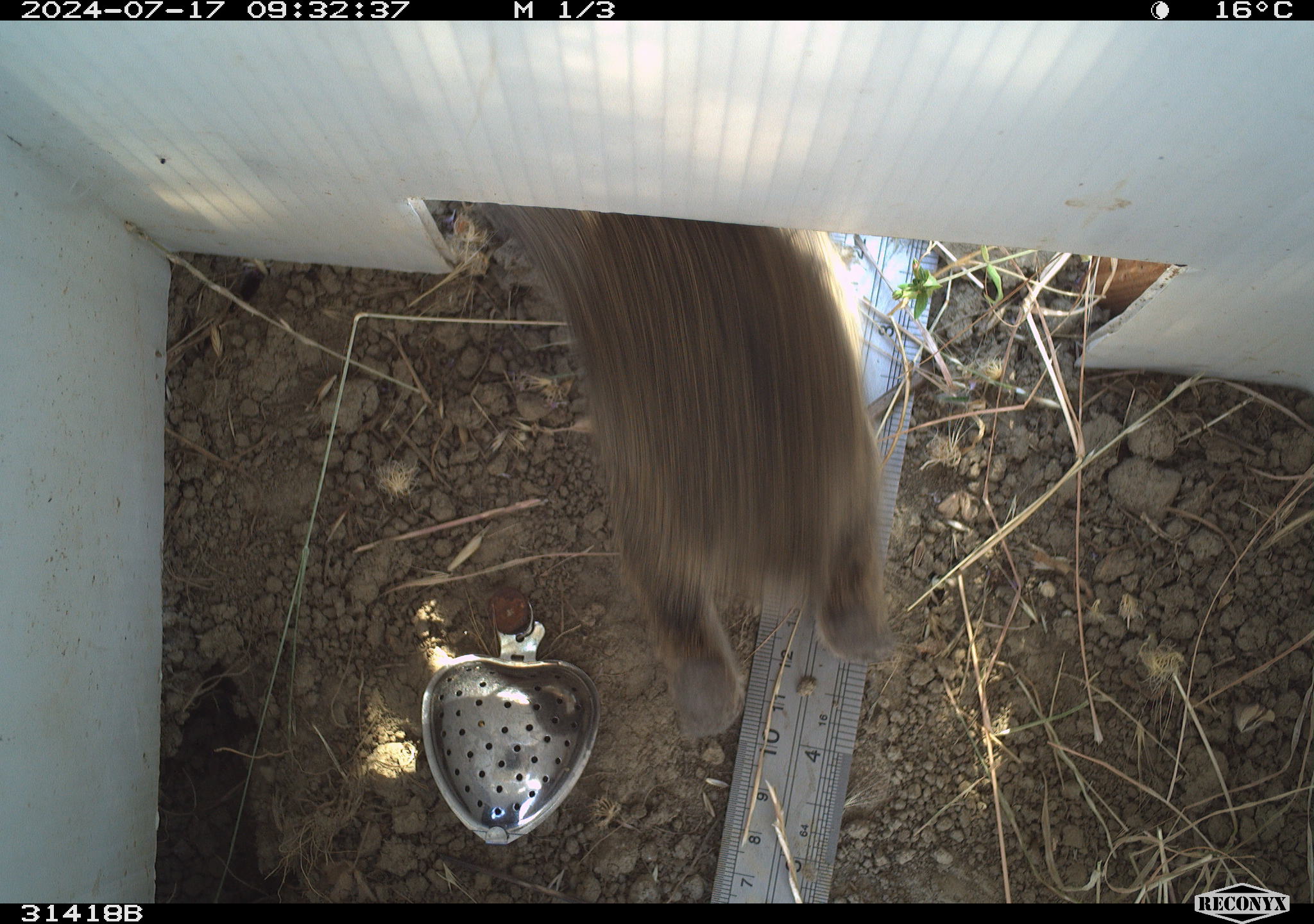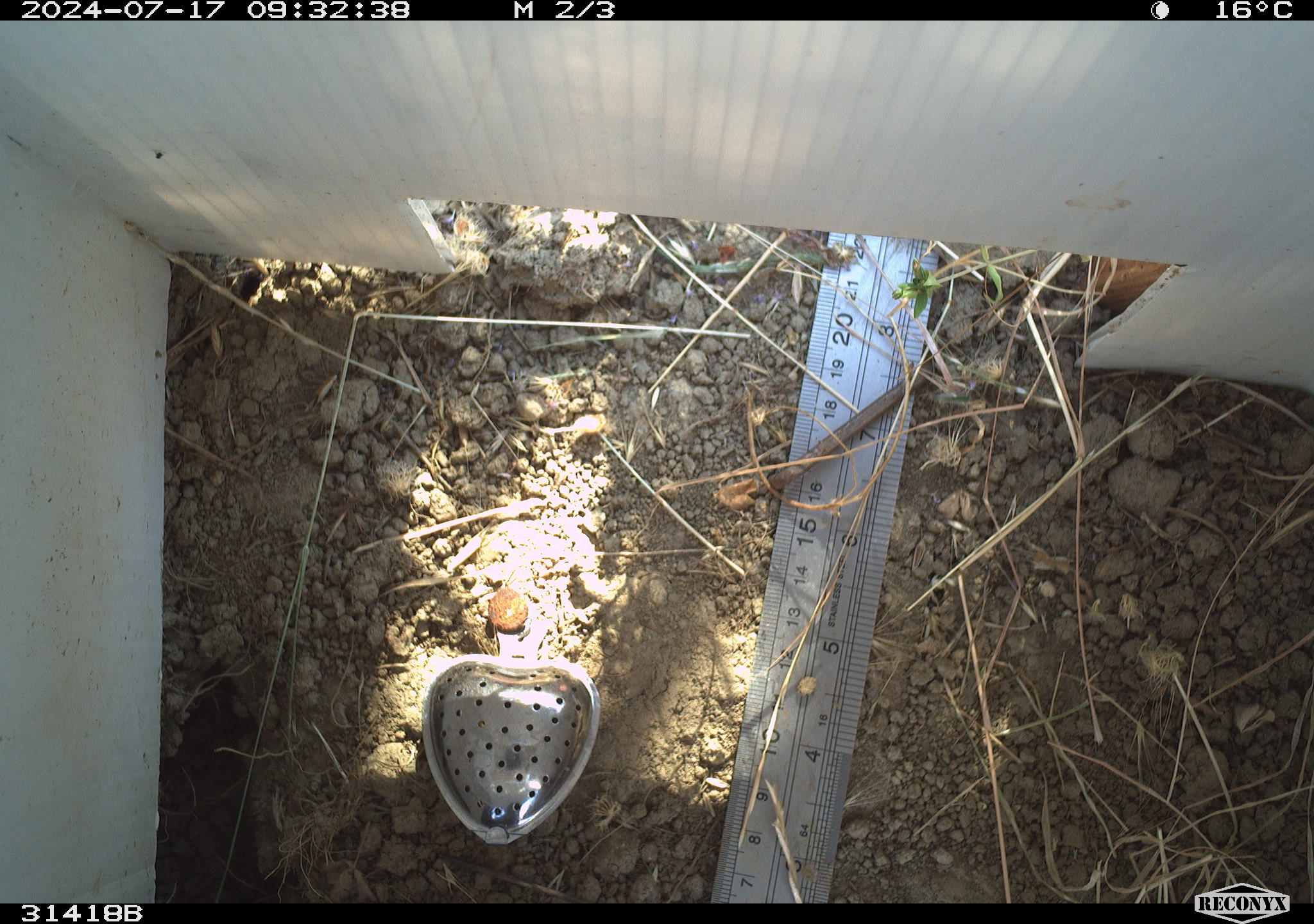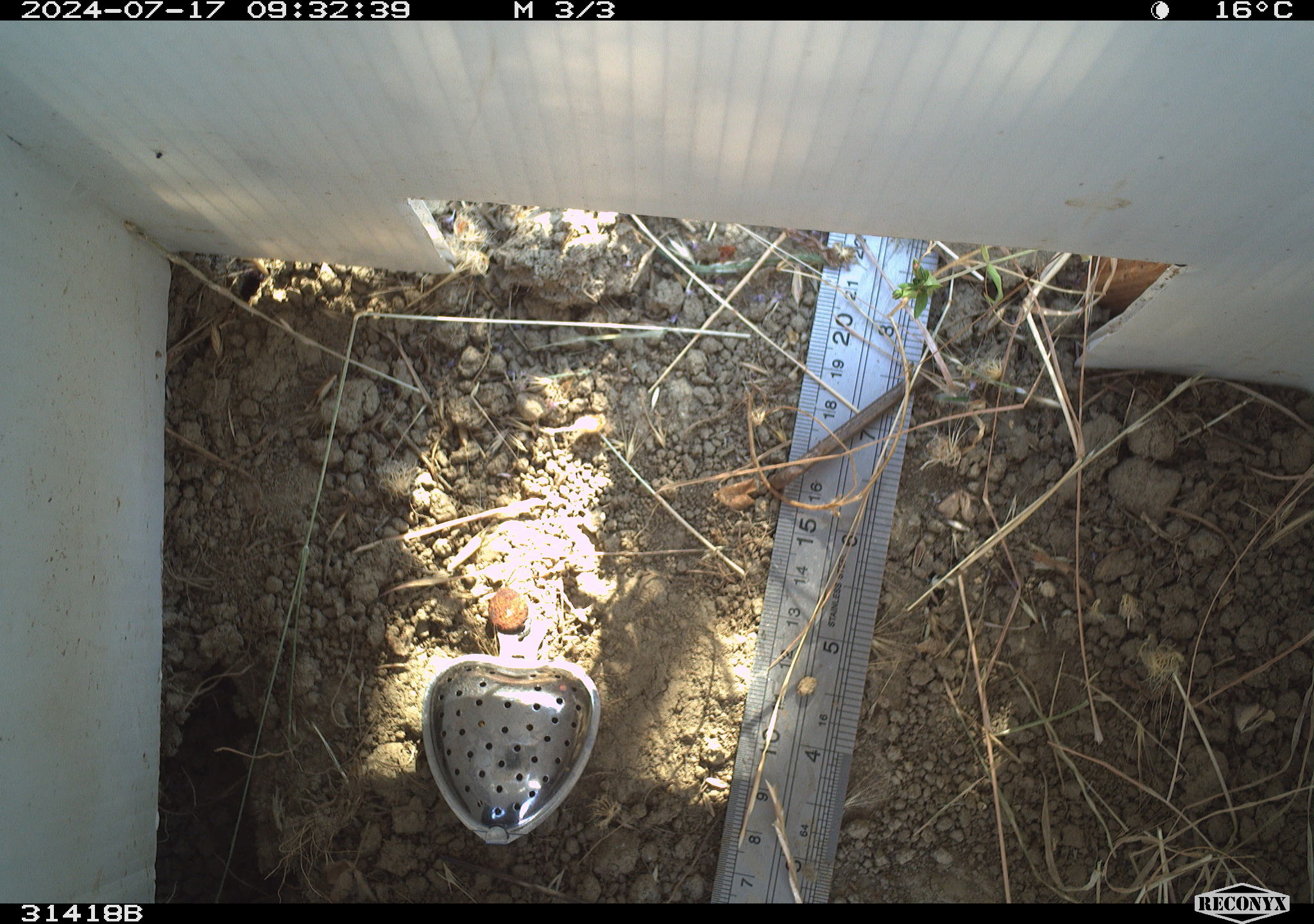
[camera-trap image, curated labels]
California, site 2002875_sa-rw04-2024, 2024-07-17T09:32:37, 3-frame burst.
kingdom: Animalia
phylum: Chordata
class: Mammalia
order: Lagomorpha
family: Leporidae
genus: Sylvilagus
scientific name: Sylvilagus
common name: cottontail rabbits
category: sylvilagus species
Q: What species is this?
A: Sylvilagus species (cottontail rabbits) (Sylvilagus).